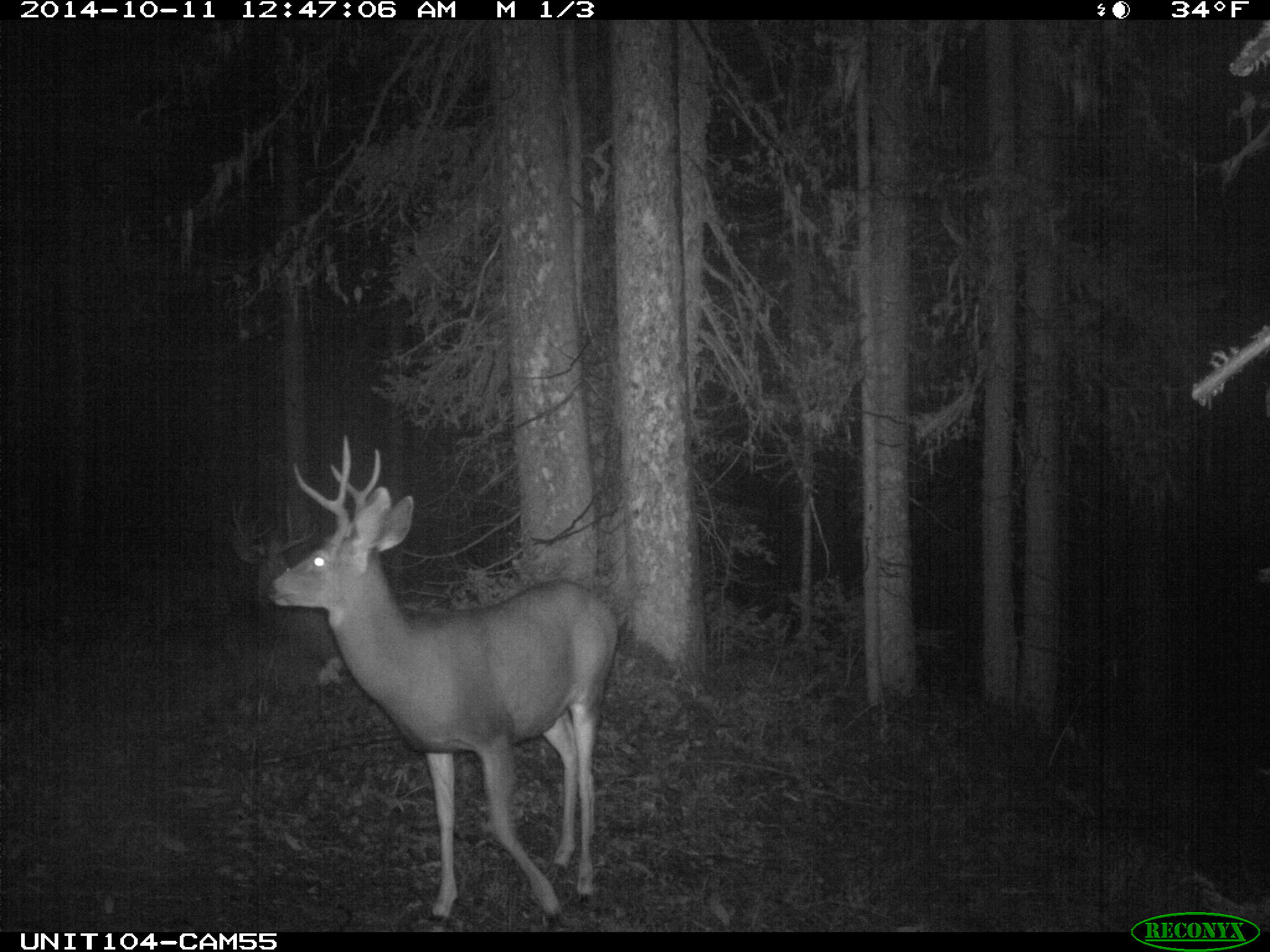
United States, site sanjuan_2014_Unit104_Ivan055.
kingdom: Animalia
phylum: Chordata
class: Mammalia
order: Artiodactyla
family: Cervidae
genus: Odocoileus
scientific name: Odocoileus hemionus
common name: mule deer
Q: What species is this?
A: Odocoileus hemionus (mule deer).